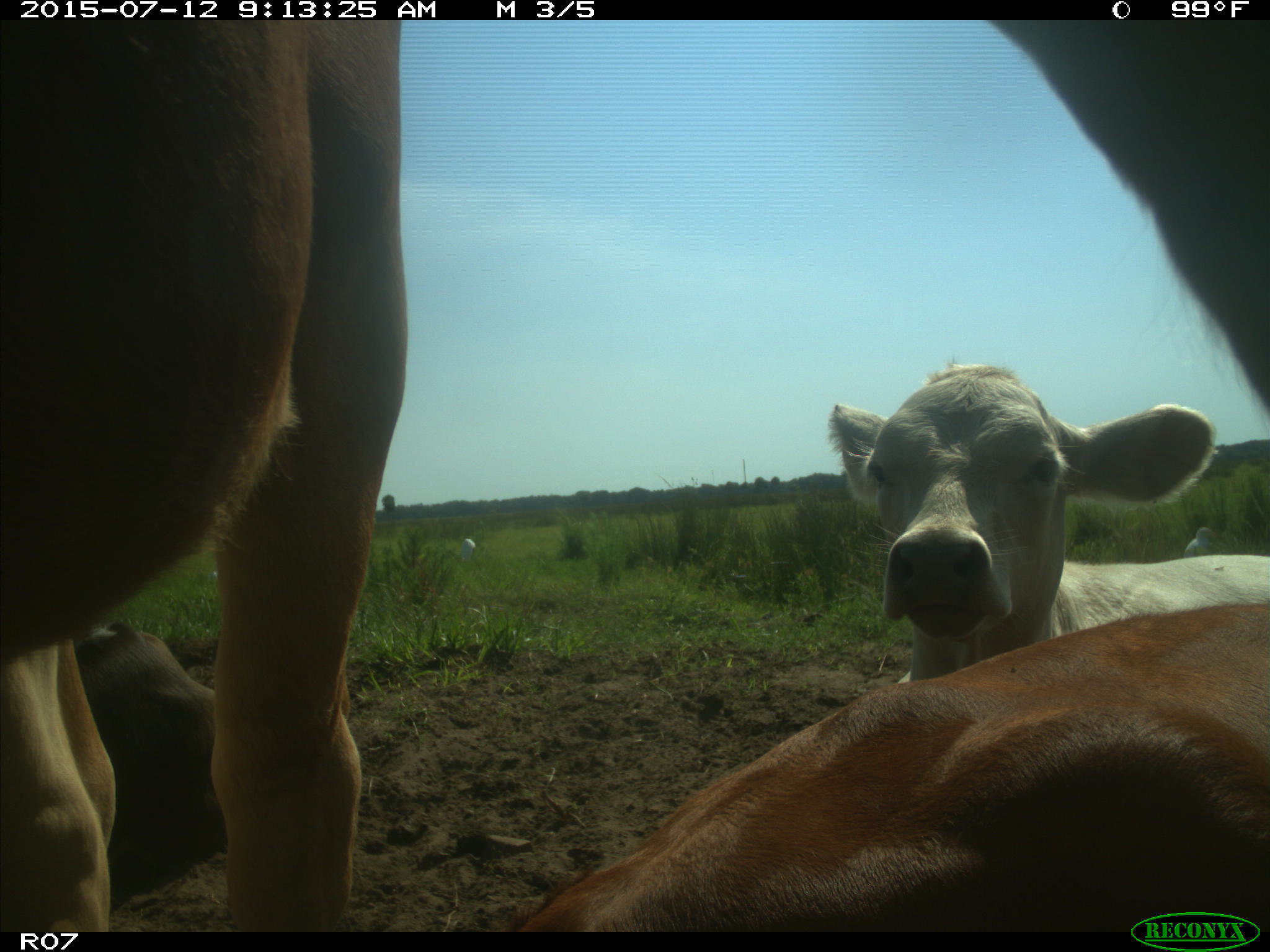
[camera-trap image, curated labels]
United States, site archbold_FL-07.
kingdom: Animalia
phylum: Chordata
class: Mammalia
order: Artiodactyla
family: Bovidae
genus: Bos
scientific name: Bos taurus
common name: domestic cow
Bos taurus (domestic cow).